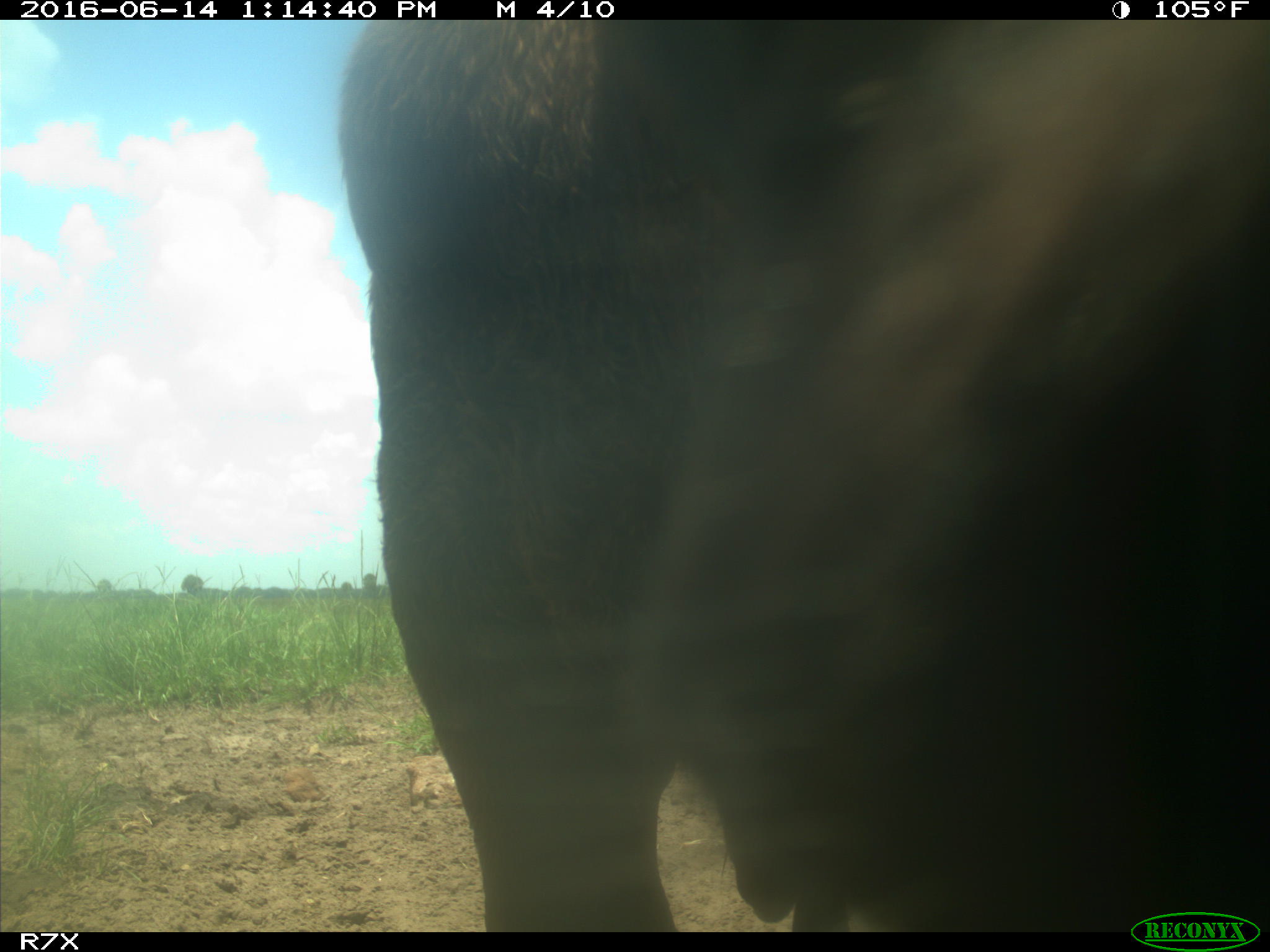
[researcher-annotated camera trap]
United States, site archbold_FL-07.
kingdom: Animalia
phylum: Chordata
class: Mammalia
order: Artiodactyla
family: Bovidae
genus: Bos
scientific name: Bos taurus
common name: domestic cow